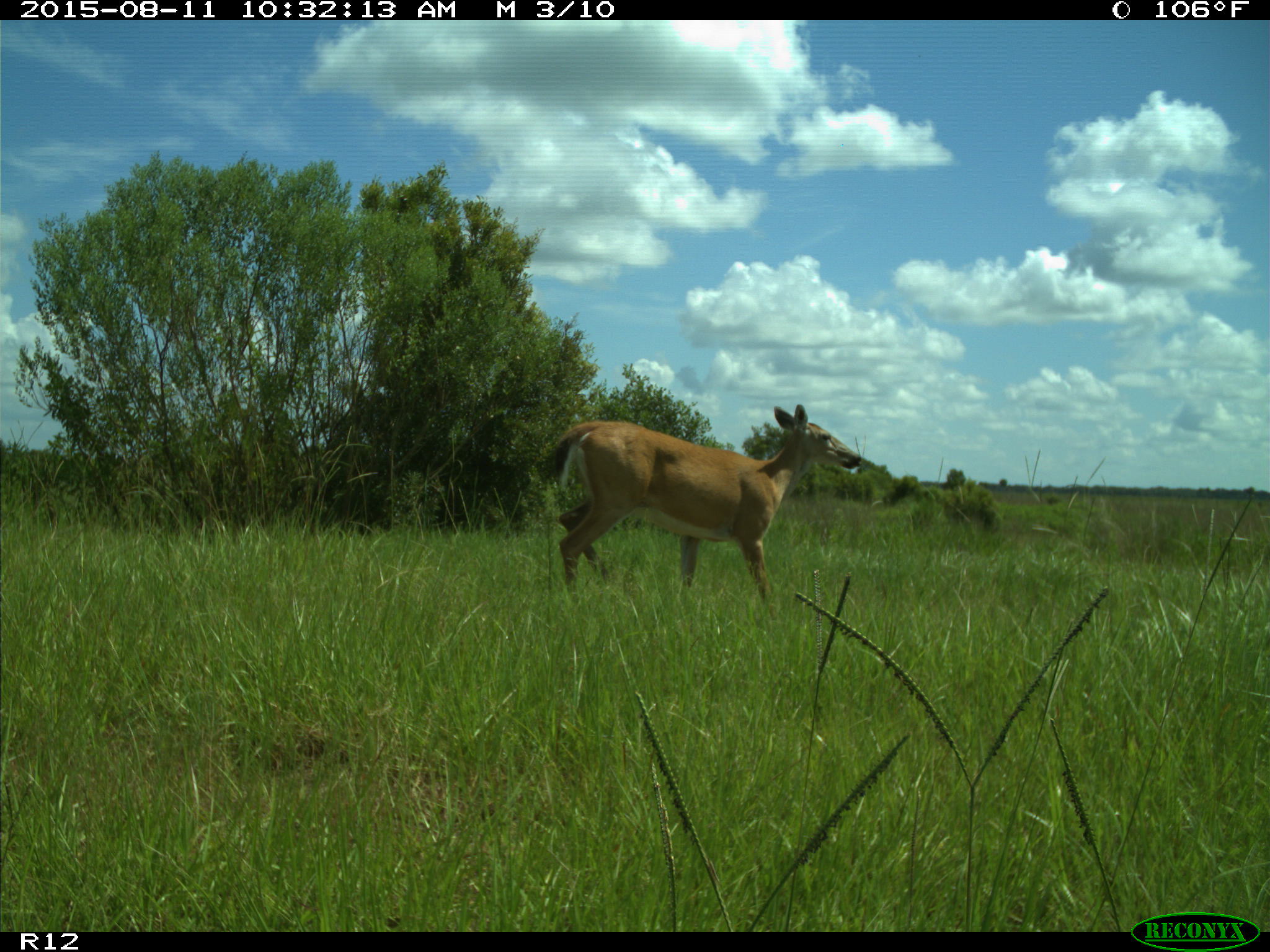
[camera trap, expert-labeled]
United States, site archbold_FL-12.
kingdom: Animalia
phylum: Chordata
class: Mammalia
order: Artiodactyla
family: Cervidae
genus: Odocoileus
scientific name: Odocoileus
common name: deer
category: unidentified deer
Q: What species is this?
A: Unidentified deer (deer) (Odocoileus).